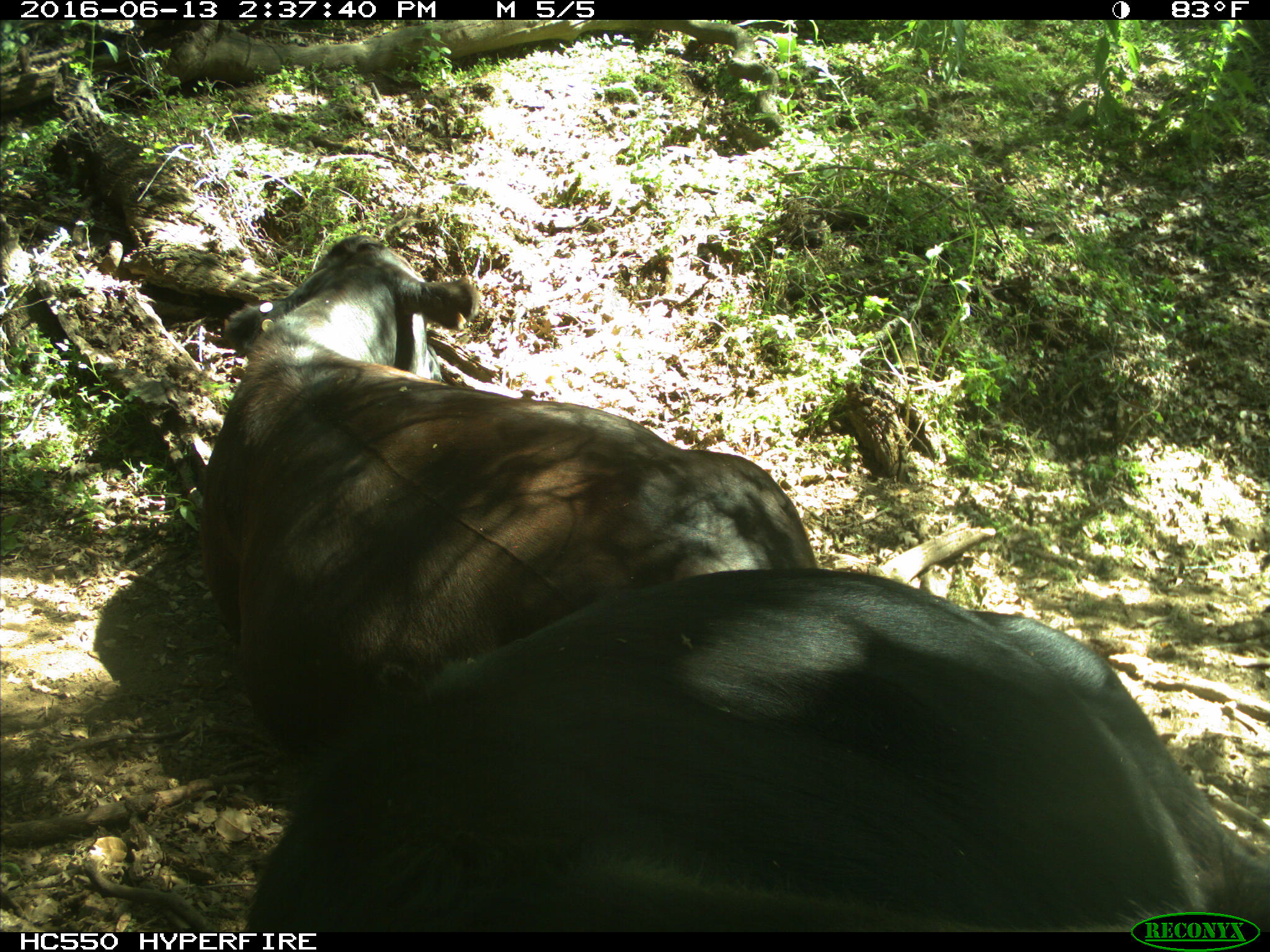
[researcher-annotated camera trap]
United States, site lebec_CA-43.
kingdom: Animalia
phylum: Chordata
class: Mammalia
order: Artiodactyla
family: Bovidae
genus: Bos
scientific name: Bos taurus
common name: domestic cow